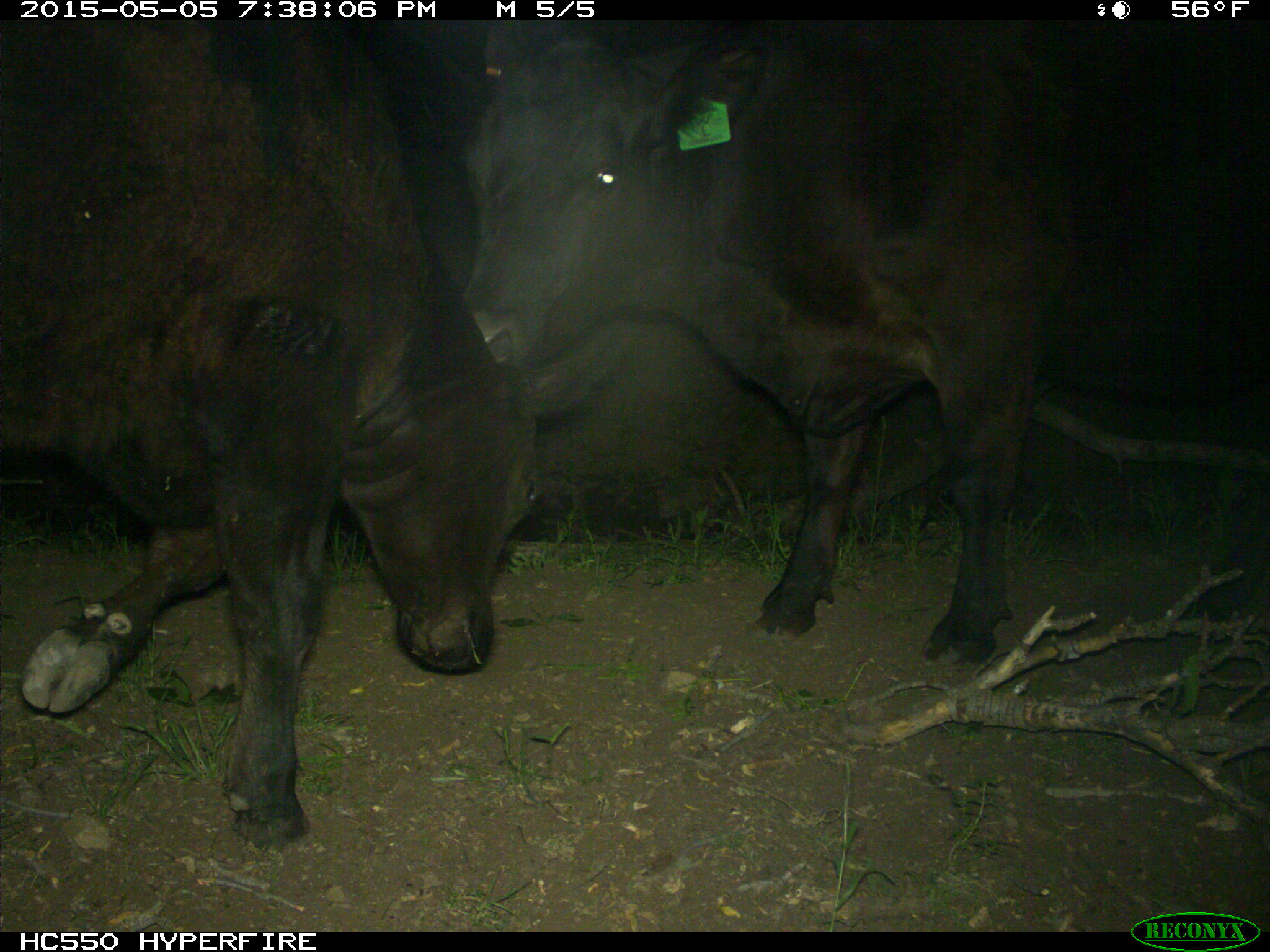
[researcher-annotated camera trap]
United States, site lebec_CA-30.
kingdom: Animalia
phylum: Chordata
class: Mammalia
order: Artiodactyla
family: Bovidae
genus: Bos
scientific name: Bos taurus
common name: domestic cow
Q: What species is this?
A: Bos taurus (domestic cow).